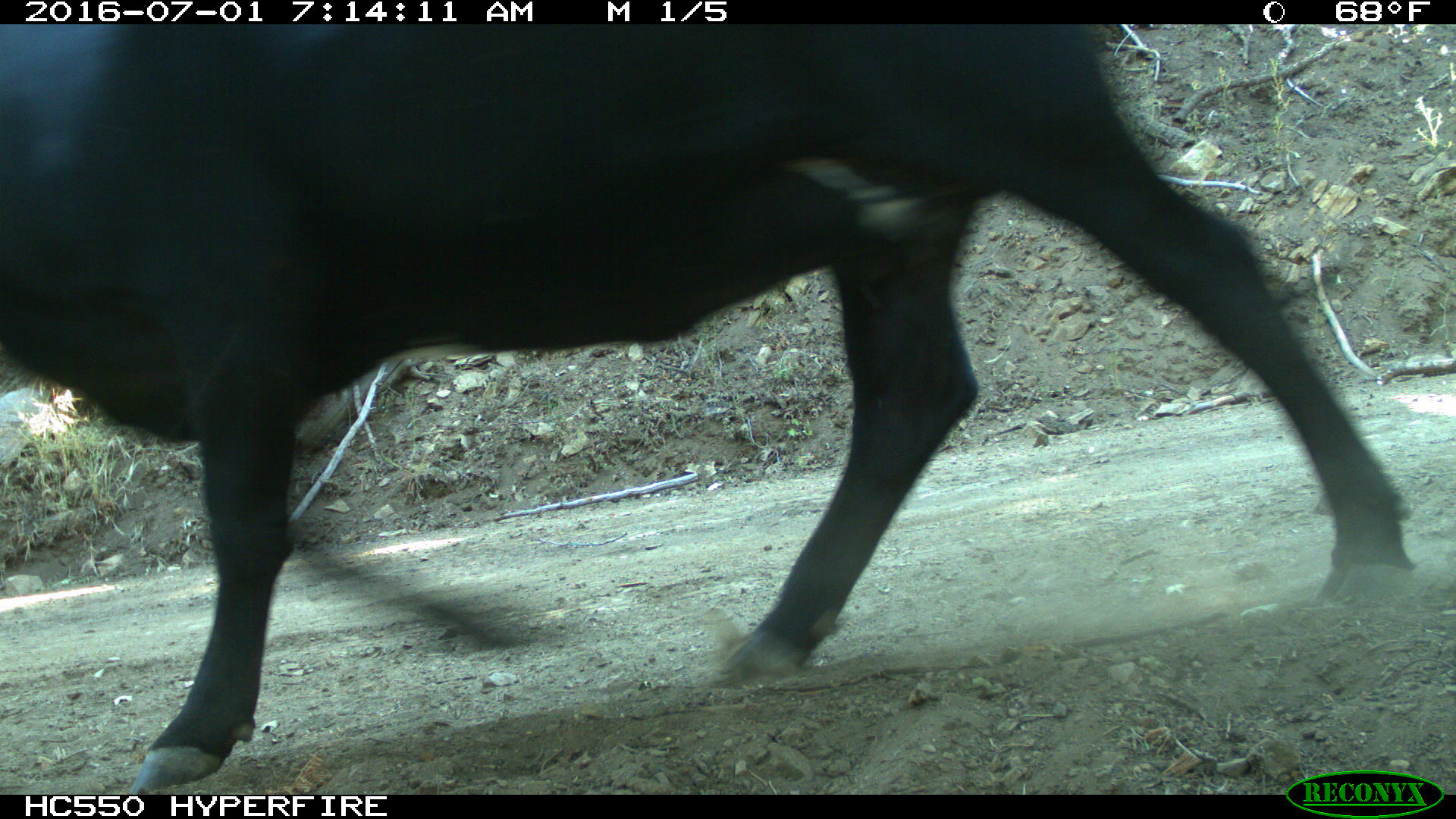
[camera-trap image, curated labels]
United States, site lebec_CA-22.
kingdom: Animalia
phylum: Chordata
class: Mammalia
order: Artiodactyla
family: Bovidae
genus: Bos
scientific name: Bos taurus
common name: domestic cow